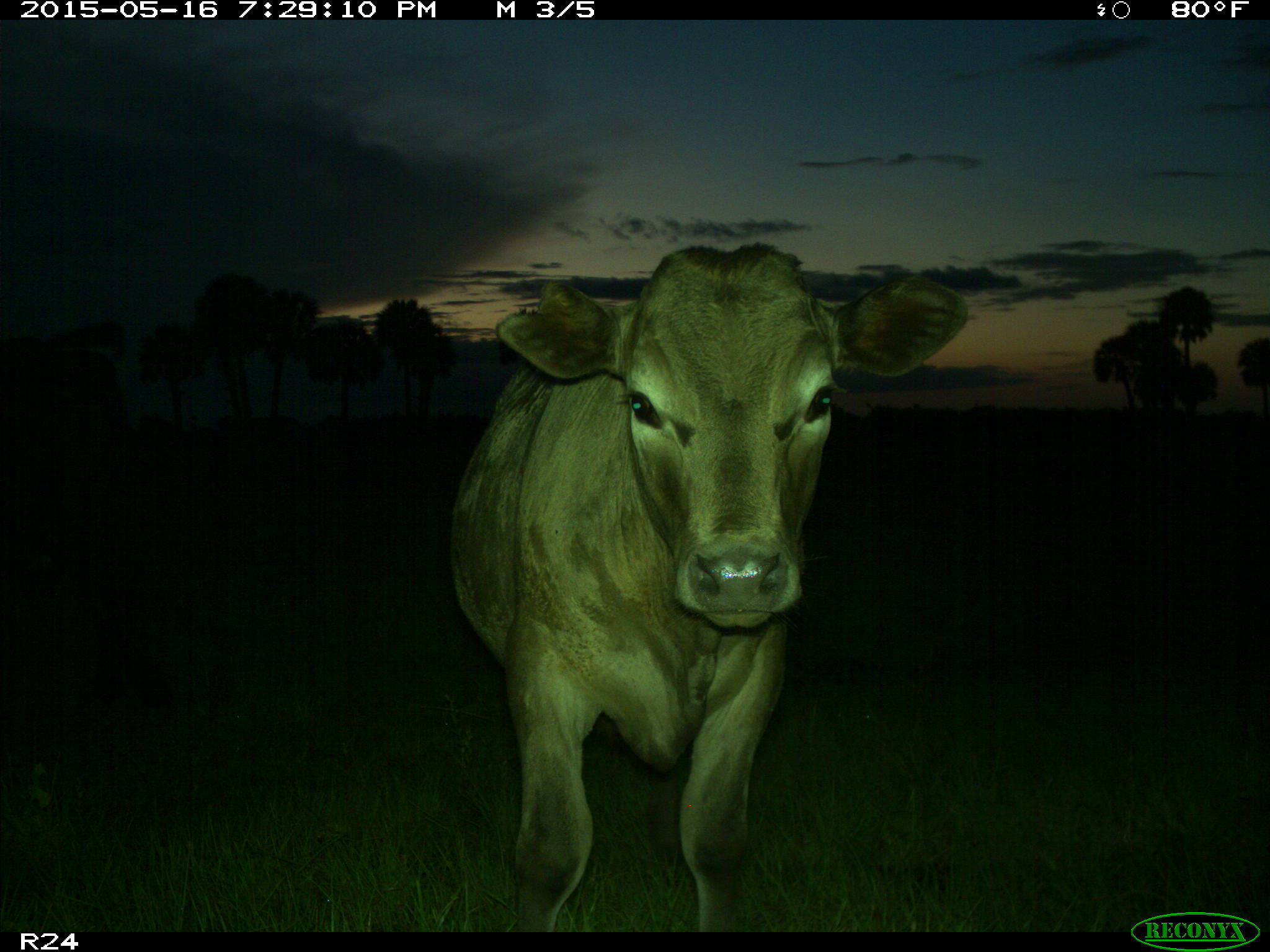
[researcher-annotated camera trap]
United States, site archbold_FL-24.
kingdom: Animalia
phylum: Chordata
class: Mammalia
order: Artiodactyla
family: Bovidae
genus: Bos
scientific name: Bos taurus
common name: domestic cow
Bos taurus (domestic cow).